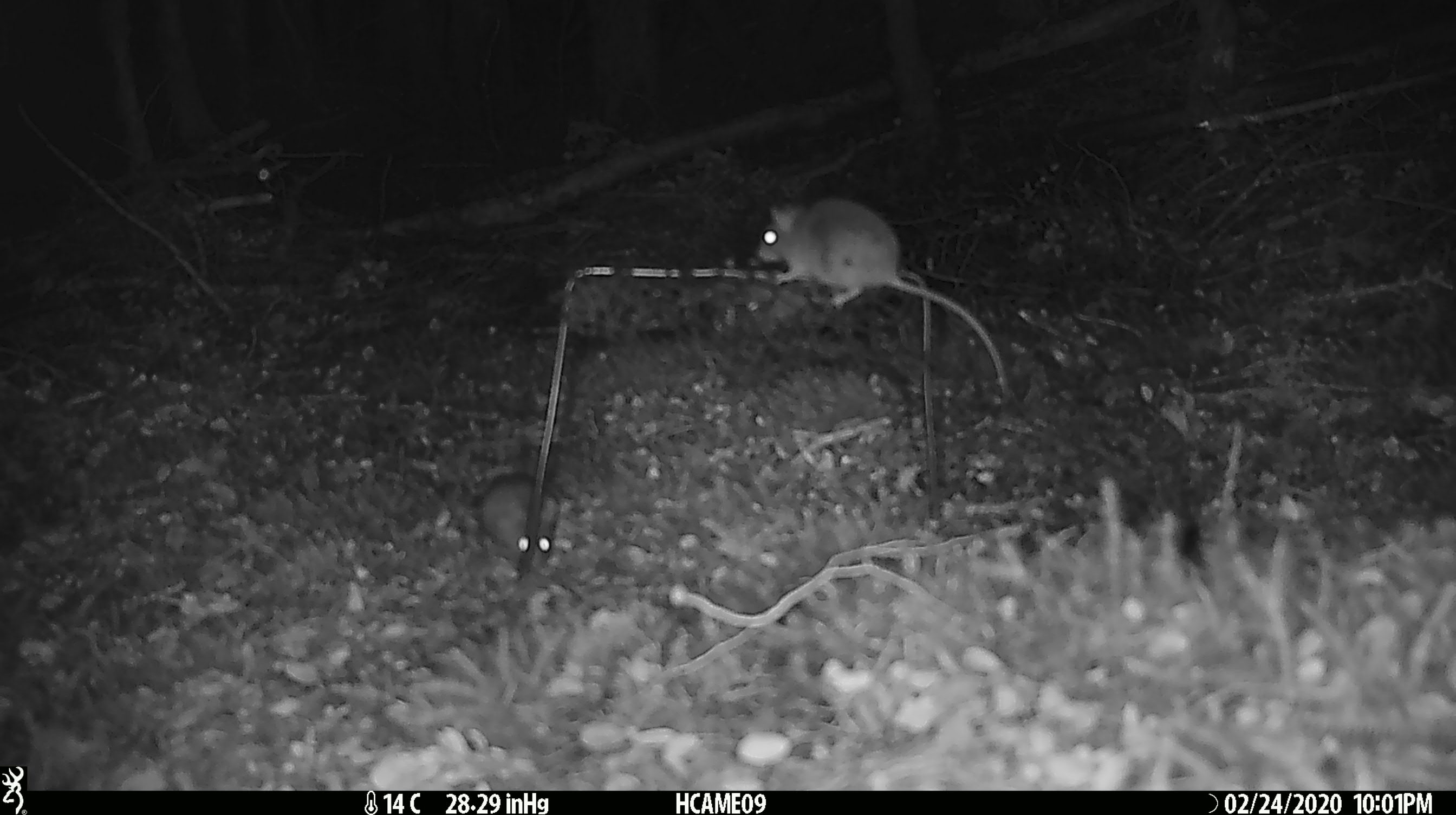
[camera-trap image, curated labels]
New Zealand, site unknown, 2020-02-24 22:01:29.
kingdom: Animalia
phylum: Chordata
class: Mammalia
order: Rodentia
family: Muridae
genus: Mus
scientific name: Mus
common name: mouse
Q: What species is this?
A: Mouse (Mus).